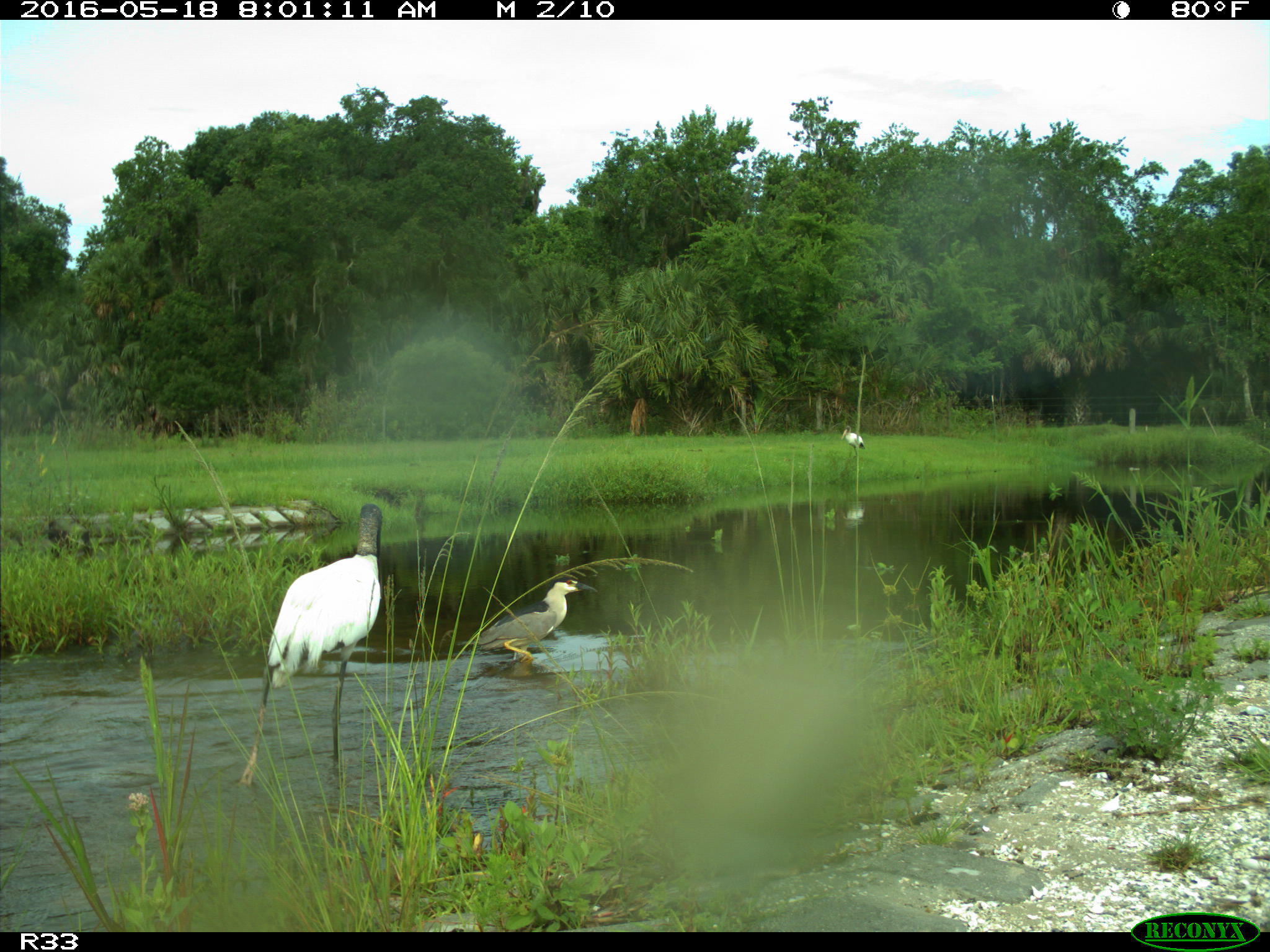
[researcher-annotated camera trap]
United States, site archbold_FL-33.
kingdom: Animalia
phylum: Chordata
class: Aves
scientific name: Aves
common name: birds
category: unidentified bird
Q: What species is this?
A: Unidentified bird (birds) (Aves).